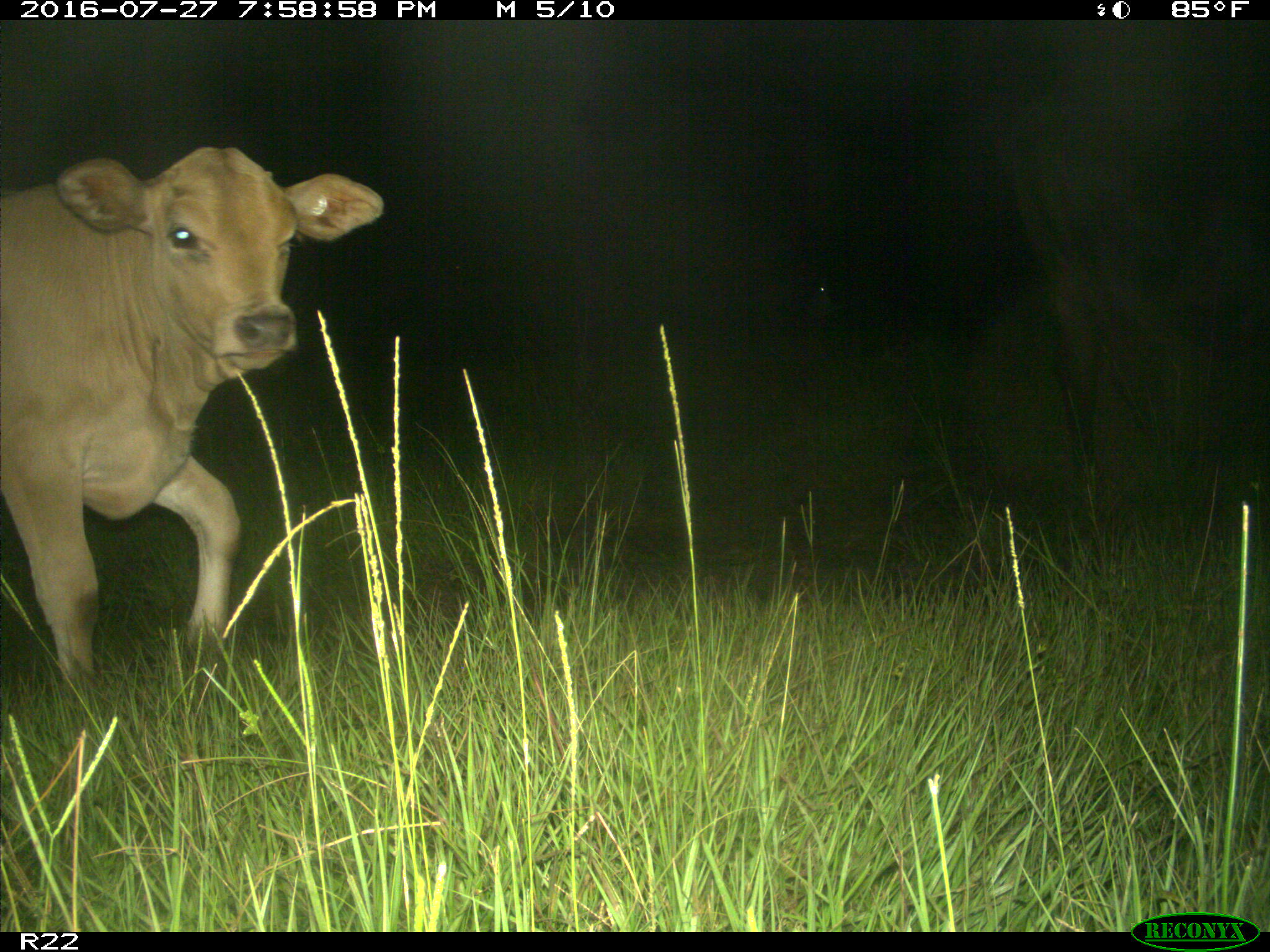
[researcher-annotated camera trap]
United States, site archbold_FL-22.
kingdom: Animalia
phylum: Chordata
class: Mammalia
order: Artiodactyla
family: Bovidae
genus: Bos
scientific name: Bos taurus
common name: domestic cow